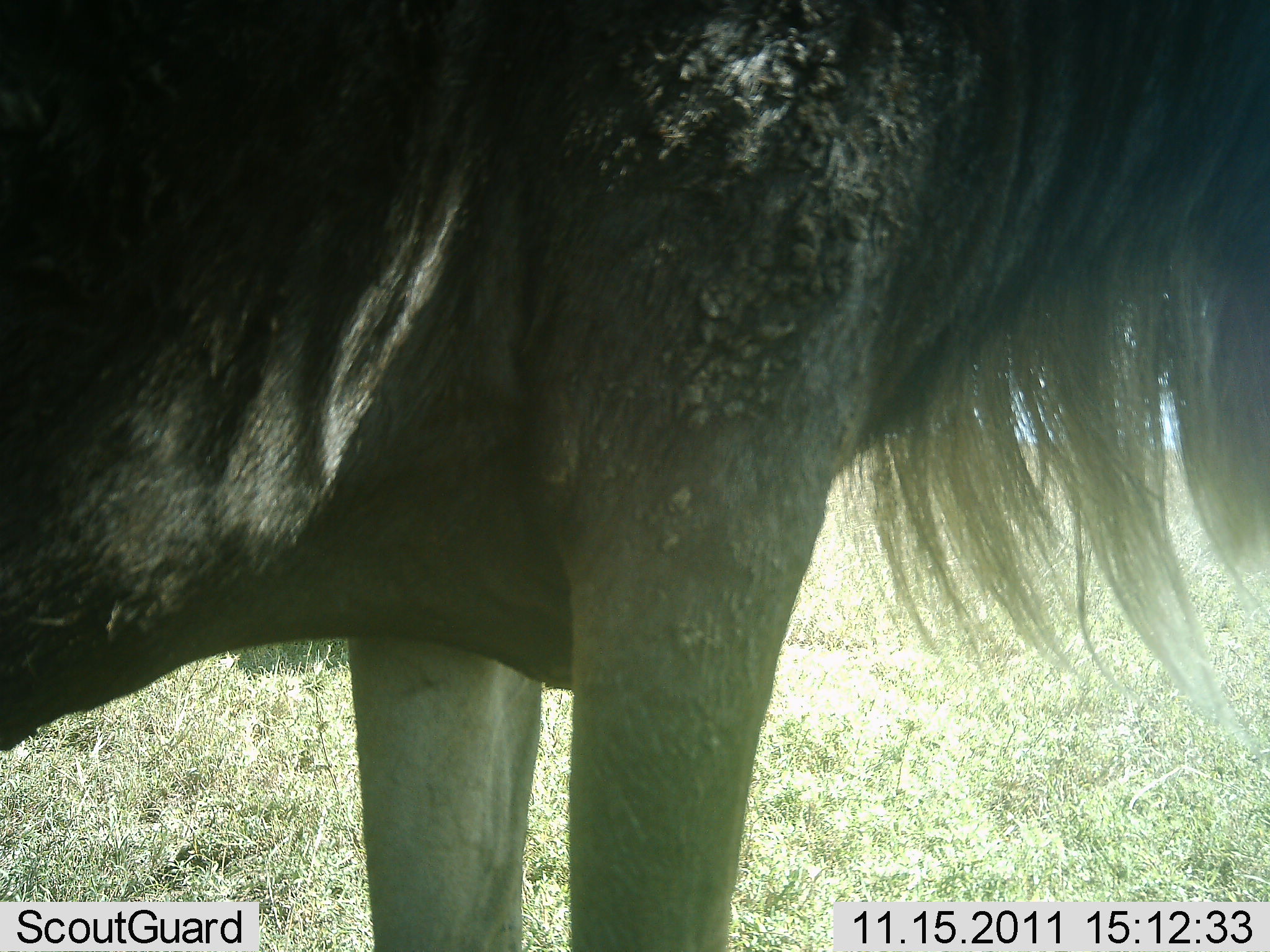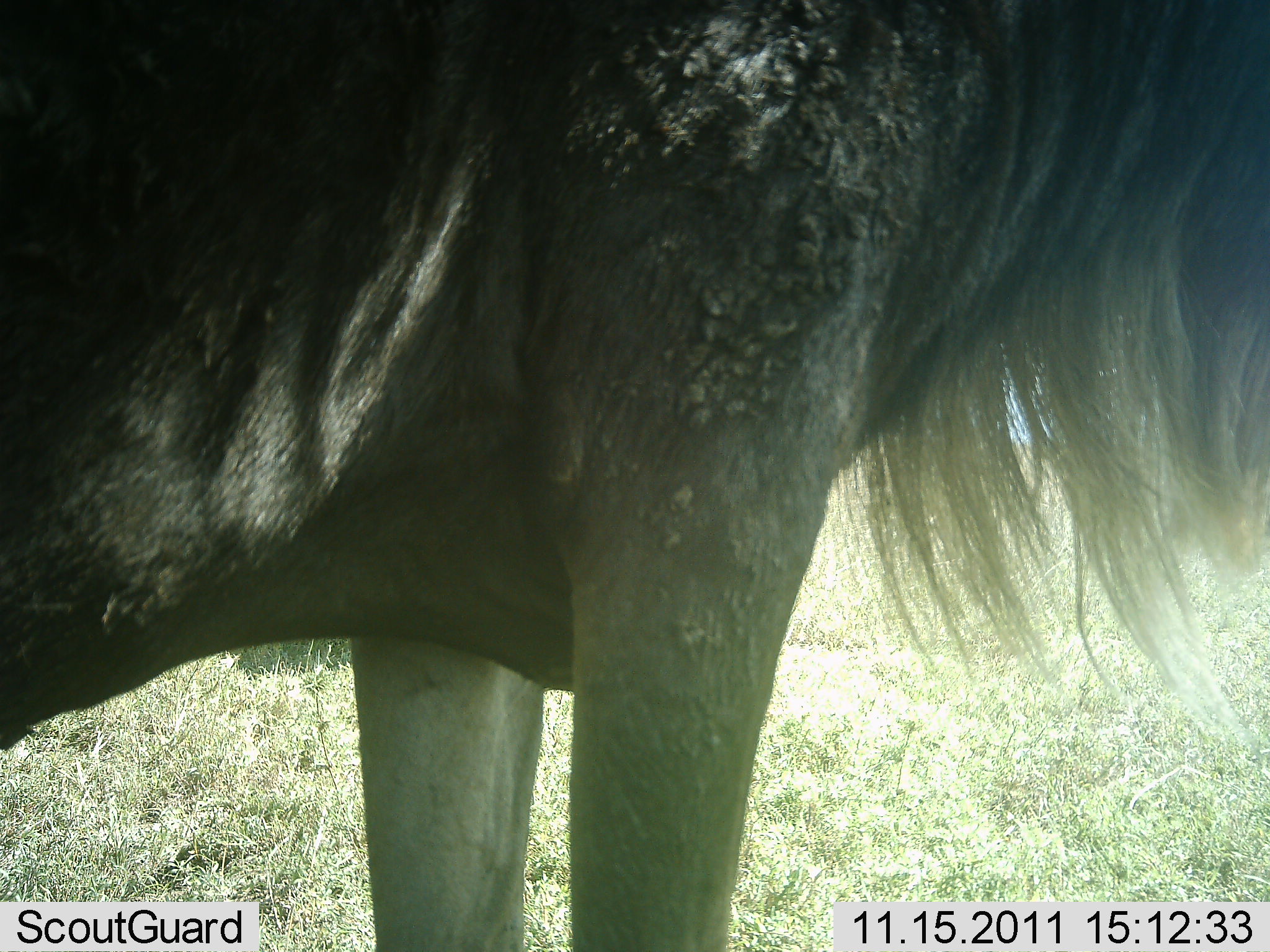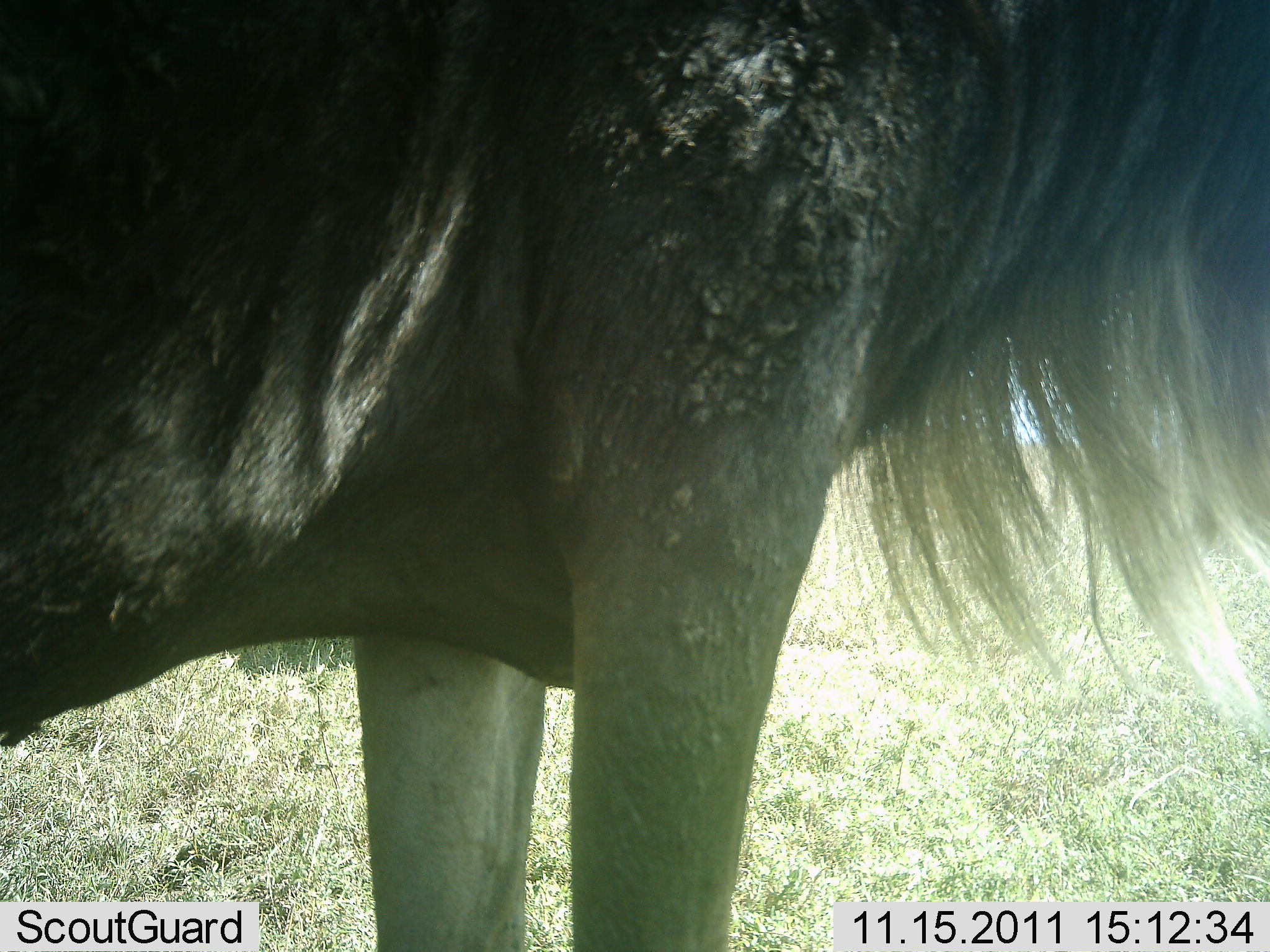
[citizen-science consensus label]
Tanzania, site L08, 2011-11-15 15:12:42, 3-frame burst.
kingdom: Animalia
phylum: Chordata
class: Mammalia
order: Artiodactyla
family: Bovidae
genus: Connochaetes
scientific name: Connochaetes taurinus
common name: blue wildebeest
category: wildebeest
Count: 1.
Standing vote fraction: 100%.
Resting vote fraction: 0%.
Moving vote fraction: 0%.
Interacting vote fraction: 0%.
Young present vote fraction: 0%.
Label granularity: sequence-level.